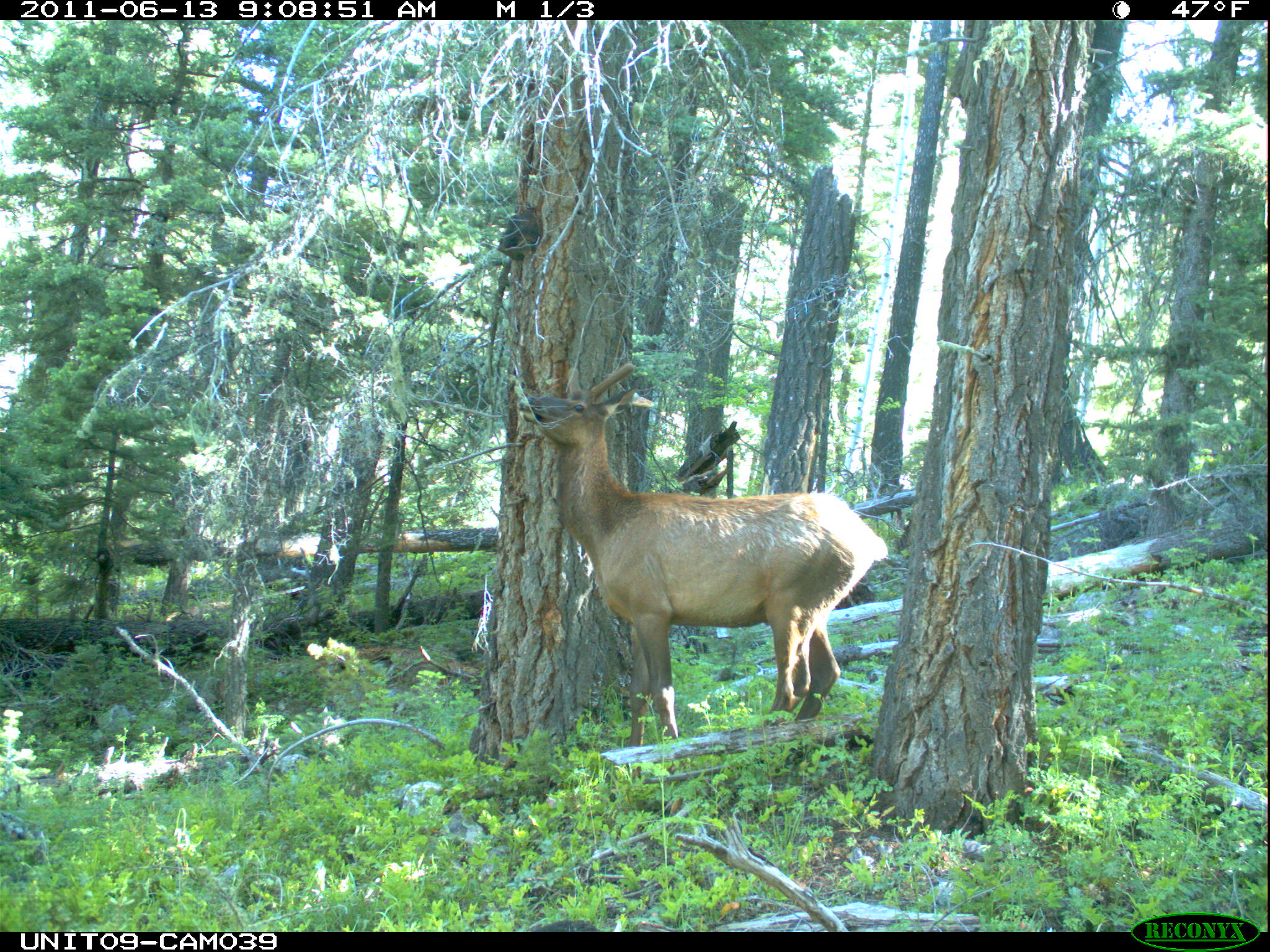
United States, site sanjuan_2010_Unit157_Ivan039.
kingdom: Animalia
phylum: Chordata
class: Mammalia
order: Artiodactyla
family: Cervidae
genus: Cervus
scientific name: Cervus elaphus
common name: red deer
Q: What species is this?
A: Cervus elaphus (red deer).